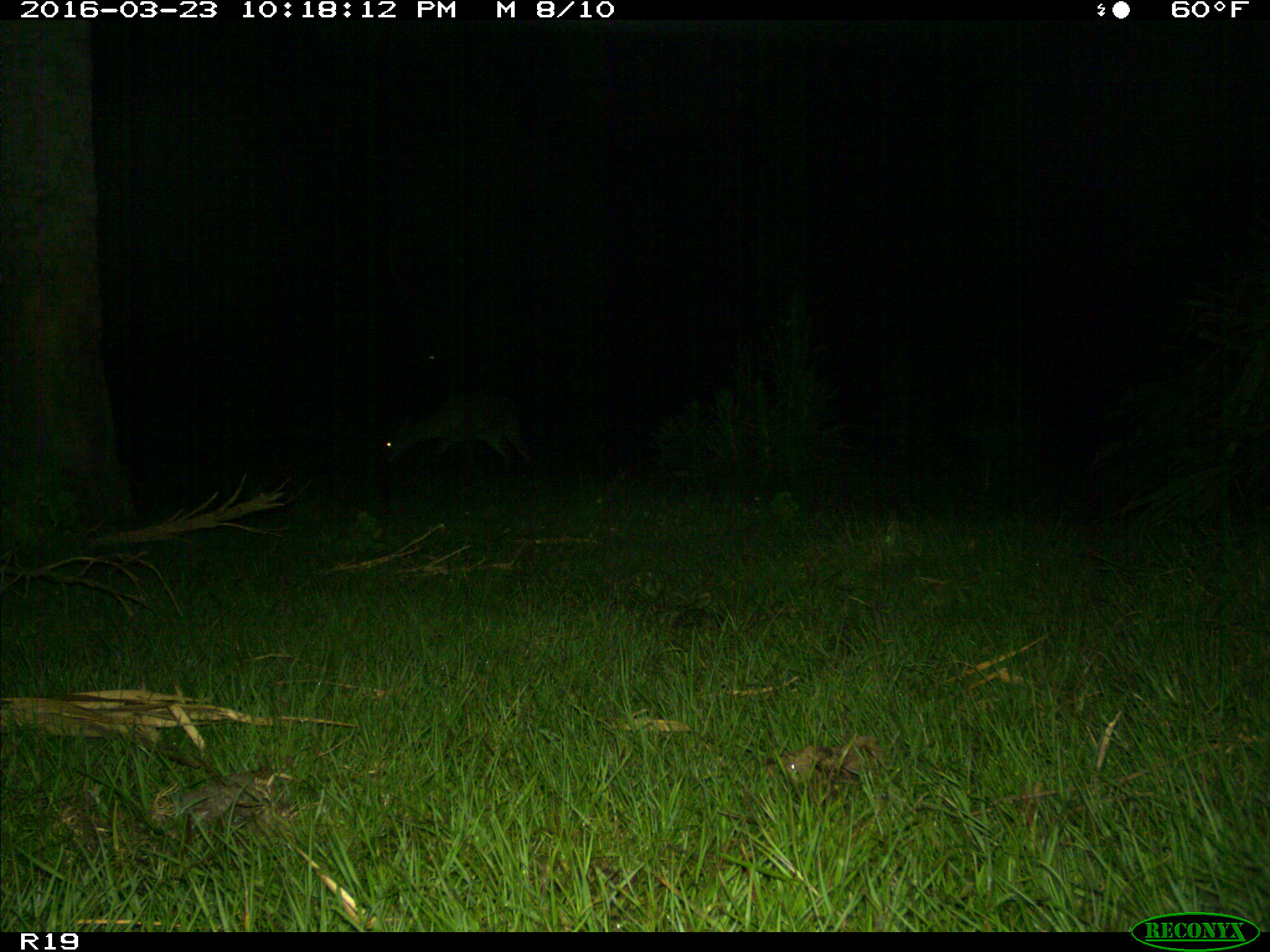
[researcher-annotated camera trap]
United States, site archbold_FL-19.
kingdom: Animalia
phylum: Chordata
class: Mammalia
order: Artiodactyla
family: Cervidae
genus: Odocoileus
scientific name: Odocoileus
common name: deer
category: unidentified deer